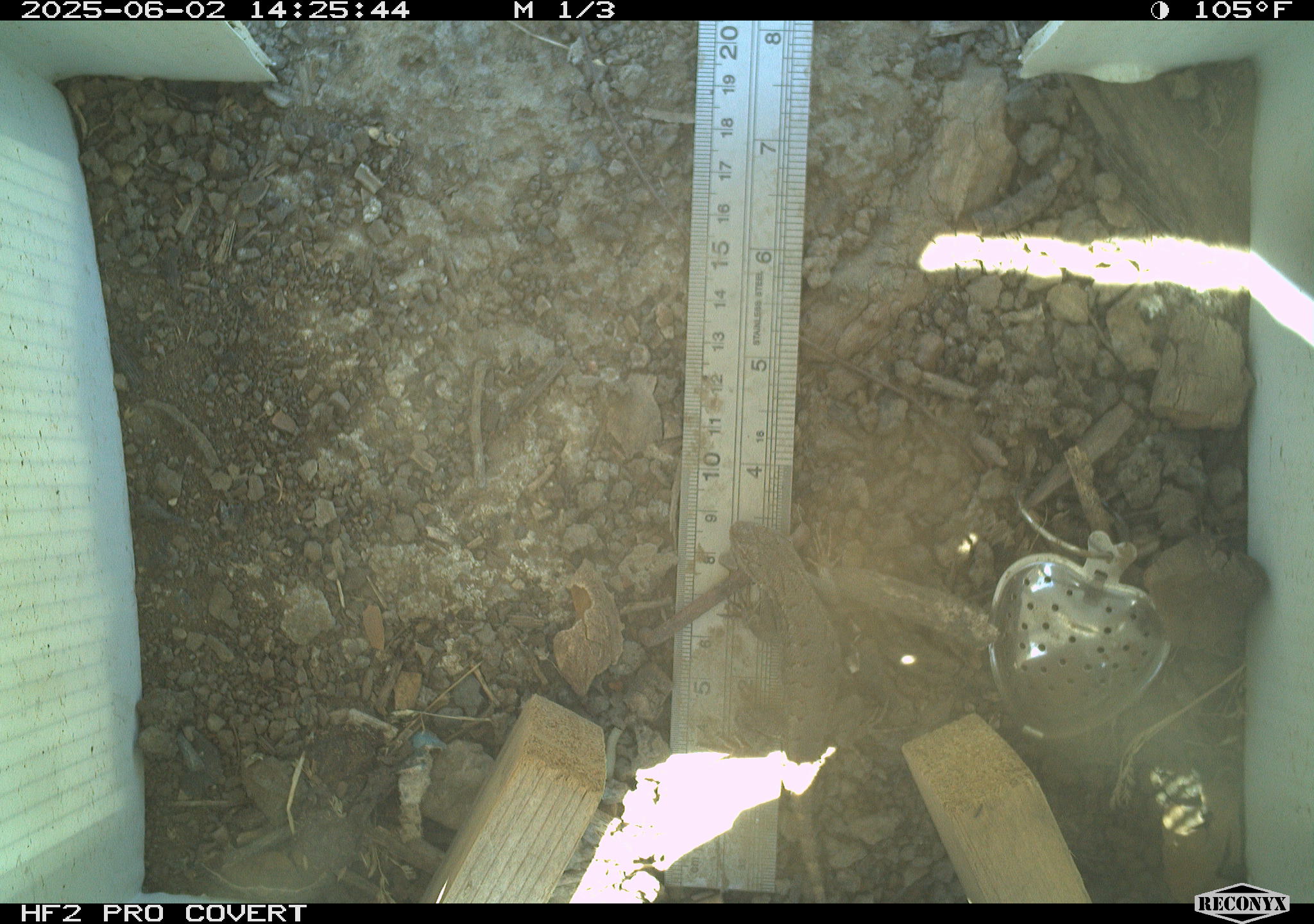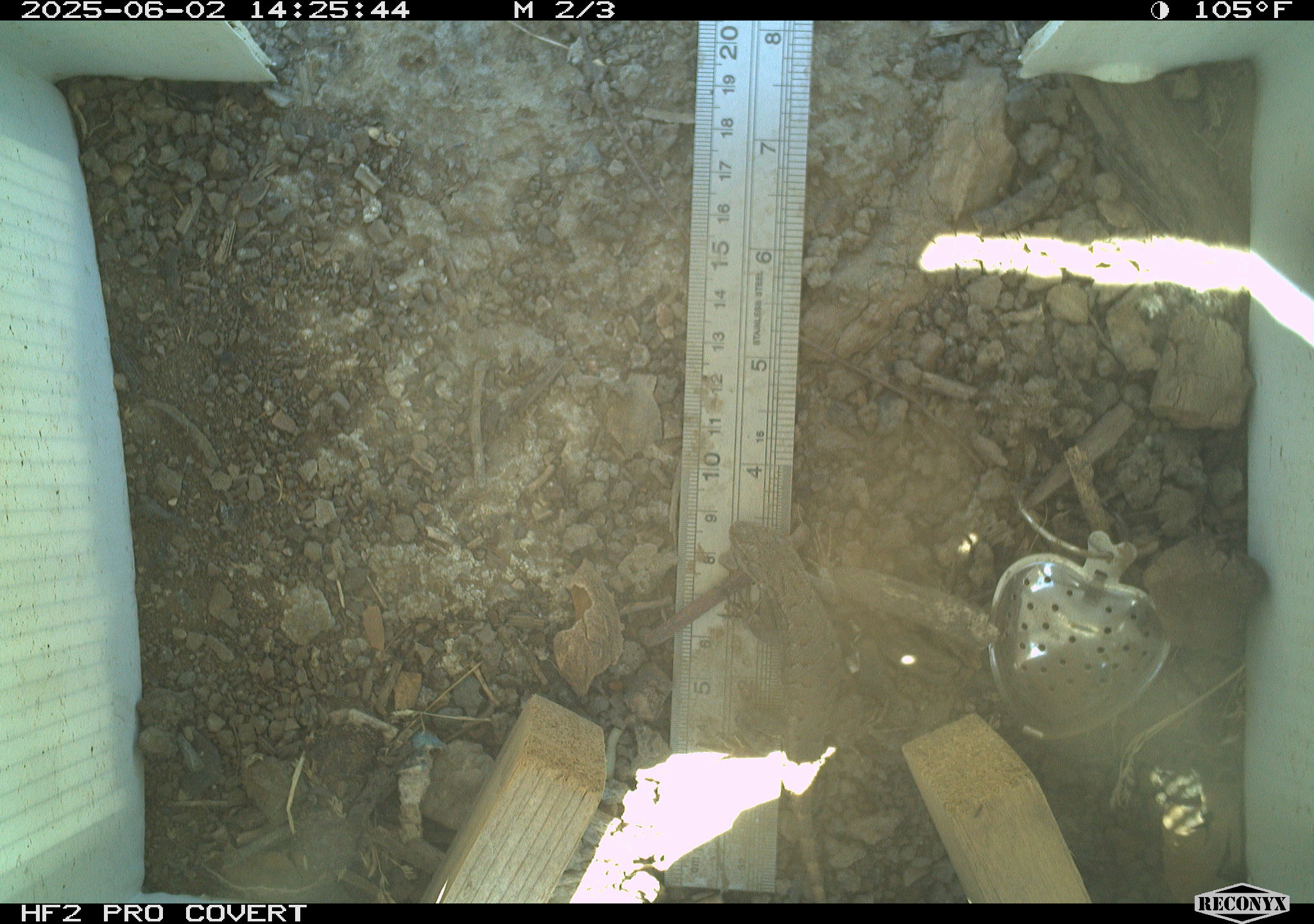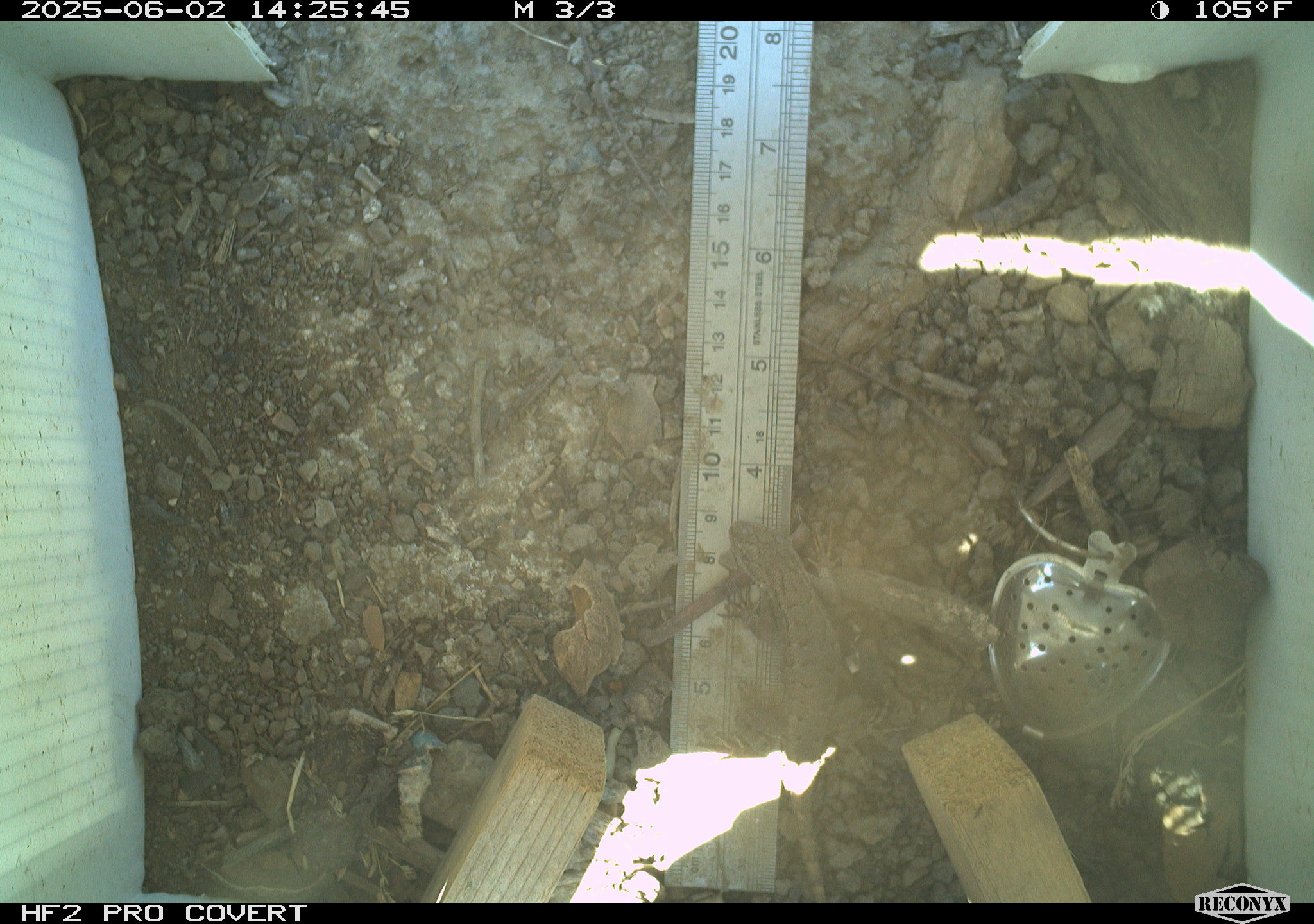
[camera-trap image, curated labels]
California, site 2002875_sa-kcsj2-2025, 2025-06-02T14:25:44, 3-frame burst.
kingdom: Animalia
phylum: Chordata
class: Reptilia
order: Squamata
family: Phrynosomatidae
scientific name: Phrynosomatidae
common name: north american spiny lizards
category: sceloporus/uta species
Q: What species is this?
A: Sceloporus/uta species (north american spiny lizards) (Phrynosomatidae).